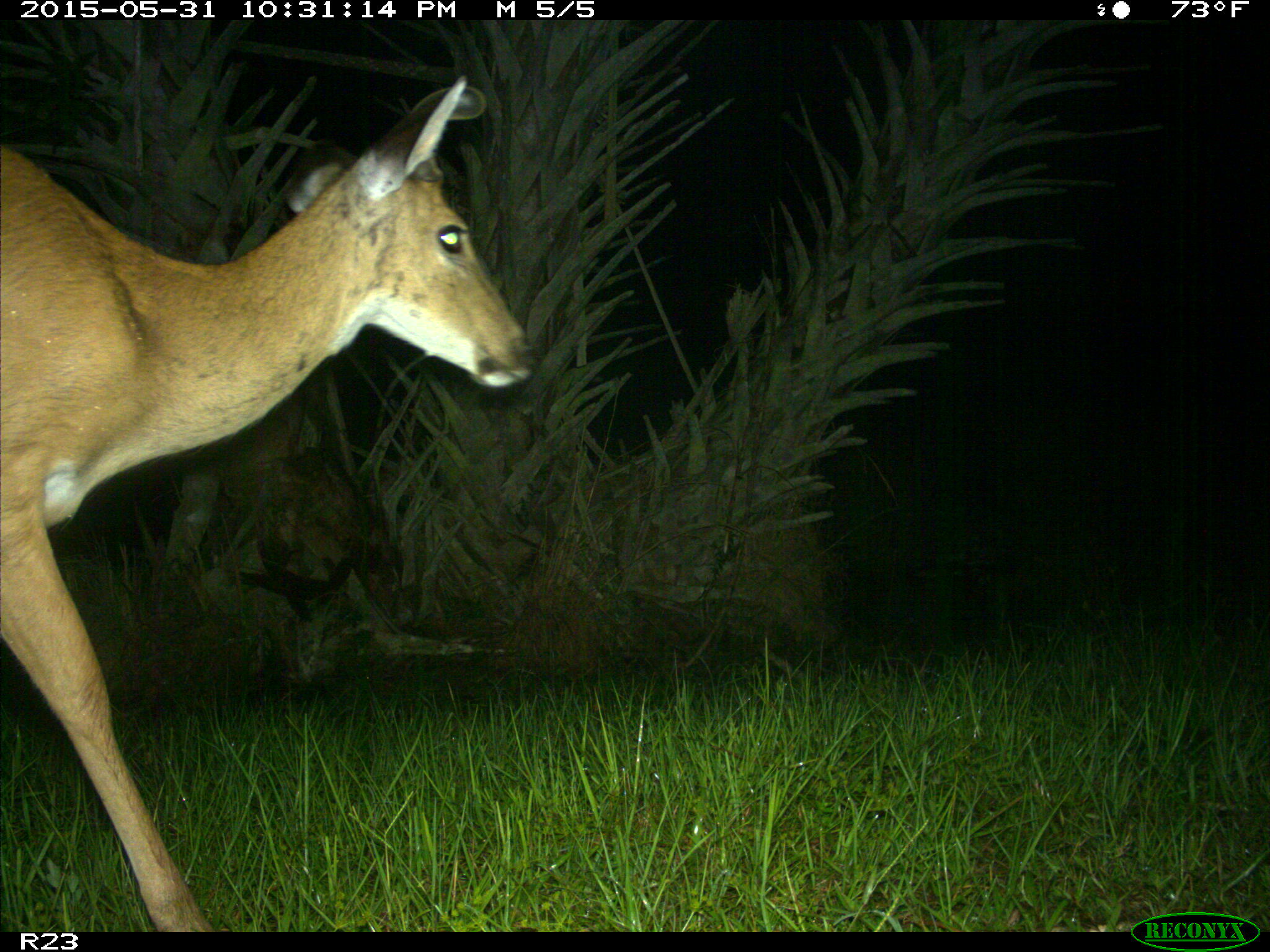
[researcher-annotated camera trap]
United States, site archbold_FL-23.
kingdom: Animalia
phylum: Chordata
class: Mammalia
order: Artiodactyla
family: Bovidae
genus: Bos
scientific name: Bos taurus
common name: domestic cow